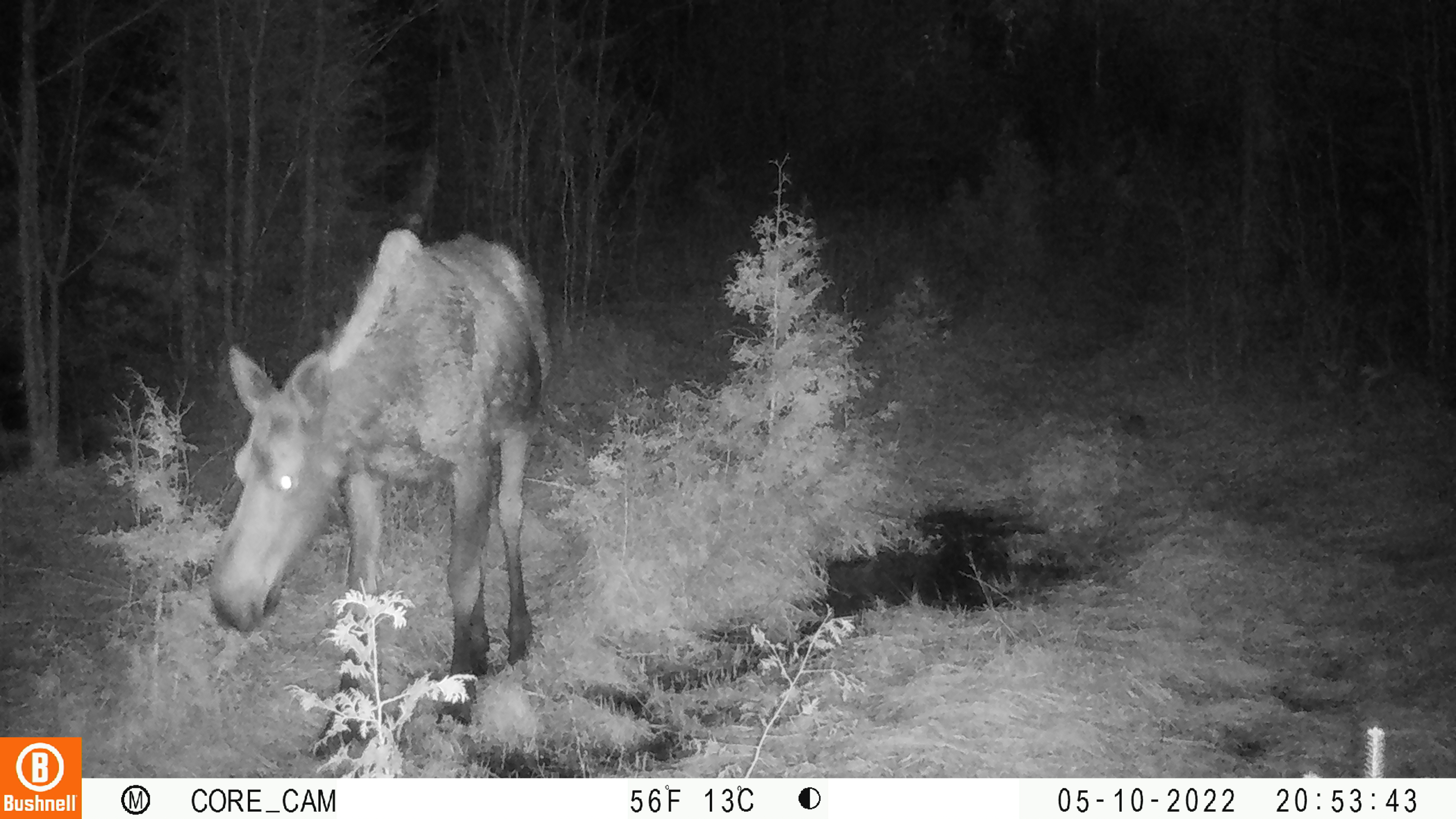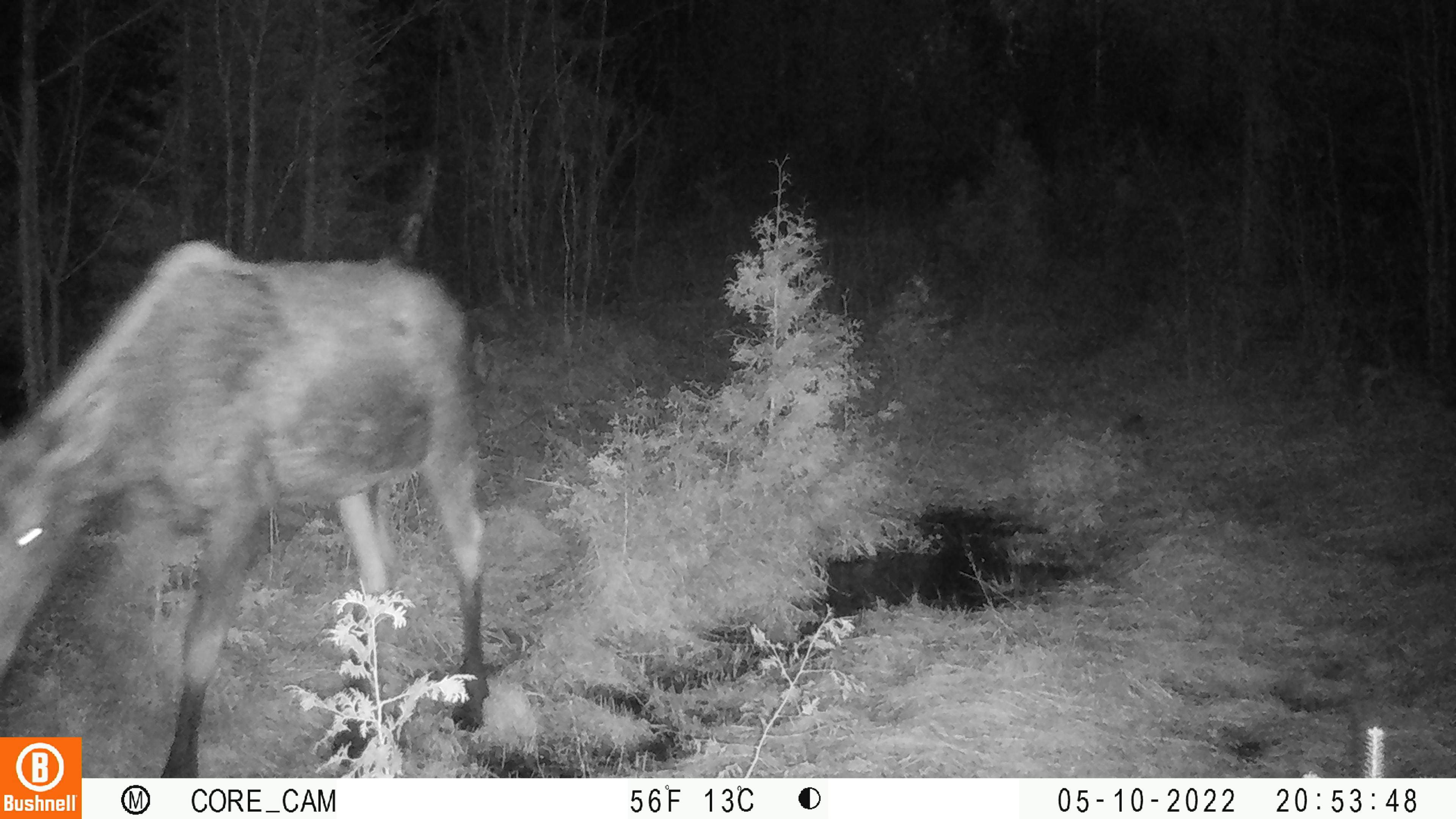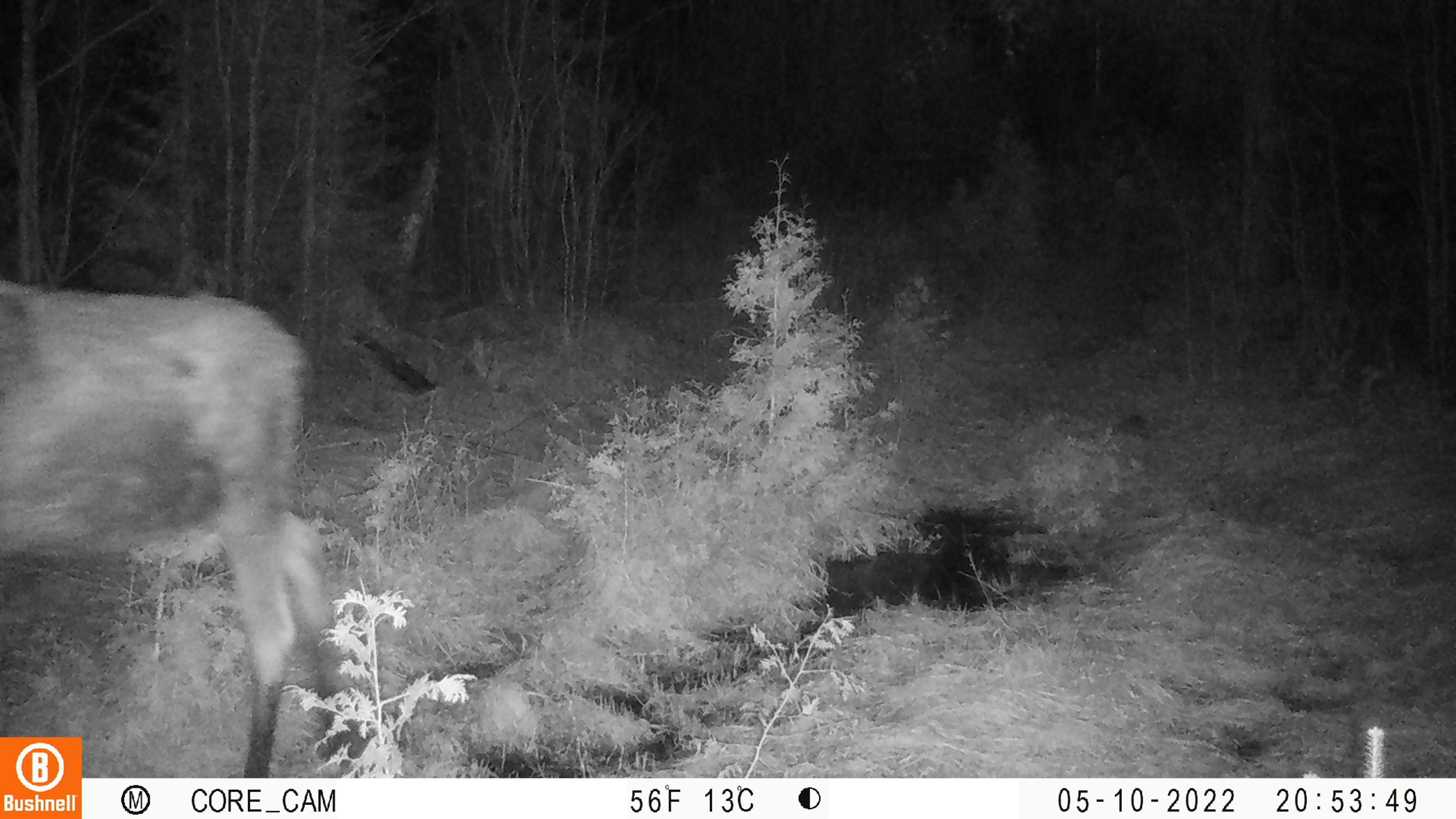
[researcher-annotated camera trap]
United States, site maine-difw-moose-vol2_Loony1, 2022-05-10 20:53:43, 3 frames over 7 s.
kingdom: Animalia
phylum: Chordata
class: Mammalia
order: Artiodactyla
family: Cervidae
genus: Alces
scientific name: Alces alces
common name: moose